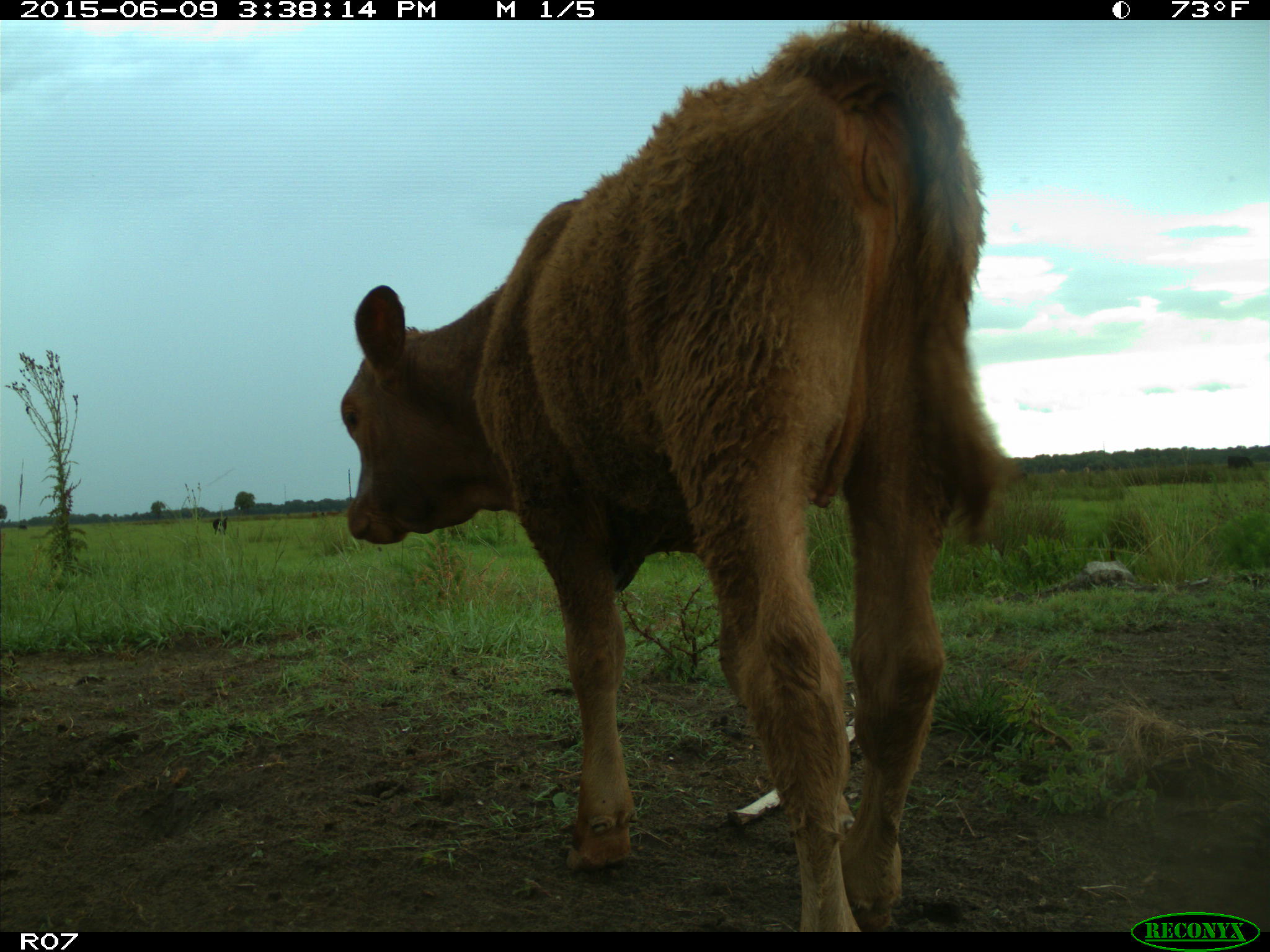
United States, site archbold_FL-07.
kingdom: Animalia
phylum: Chordata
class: Mammalia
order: Artiodactyla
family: Bovidae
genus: Bos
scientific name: Bos taurus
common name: domestic cow